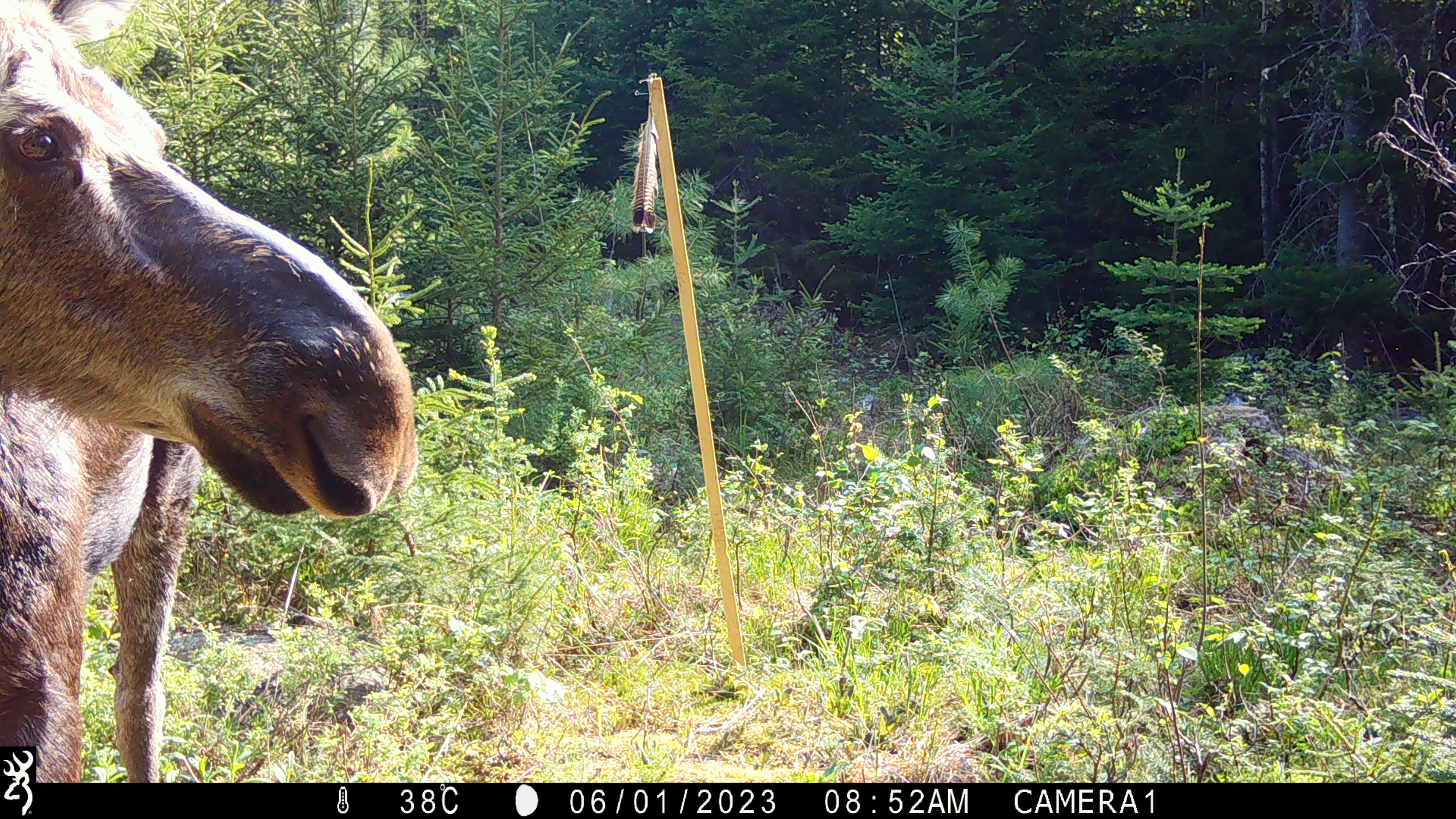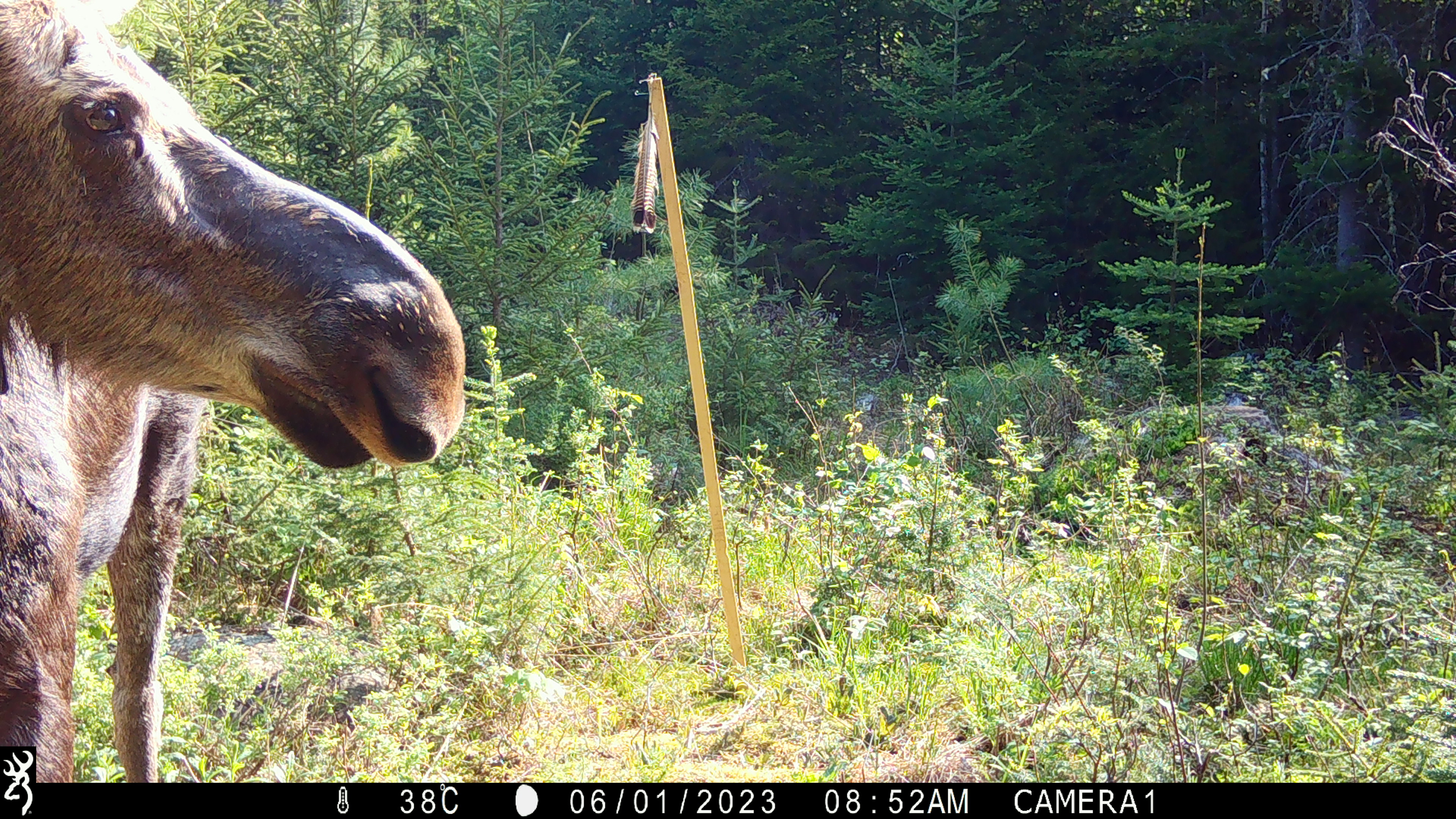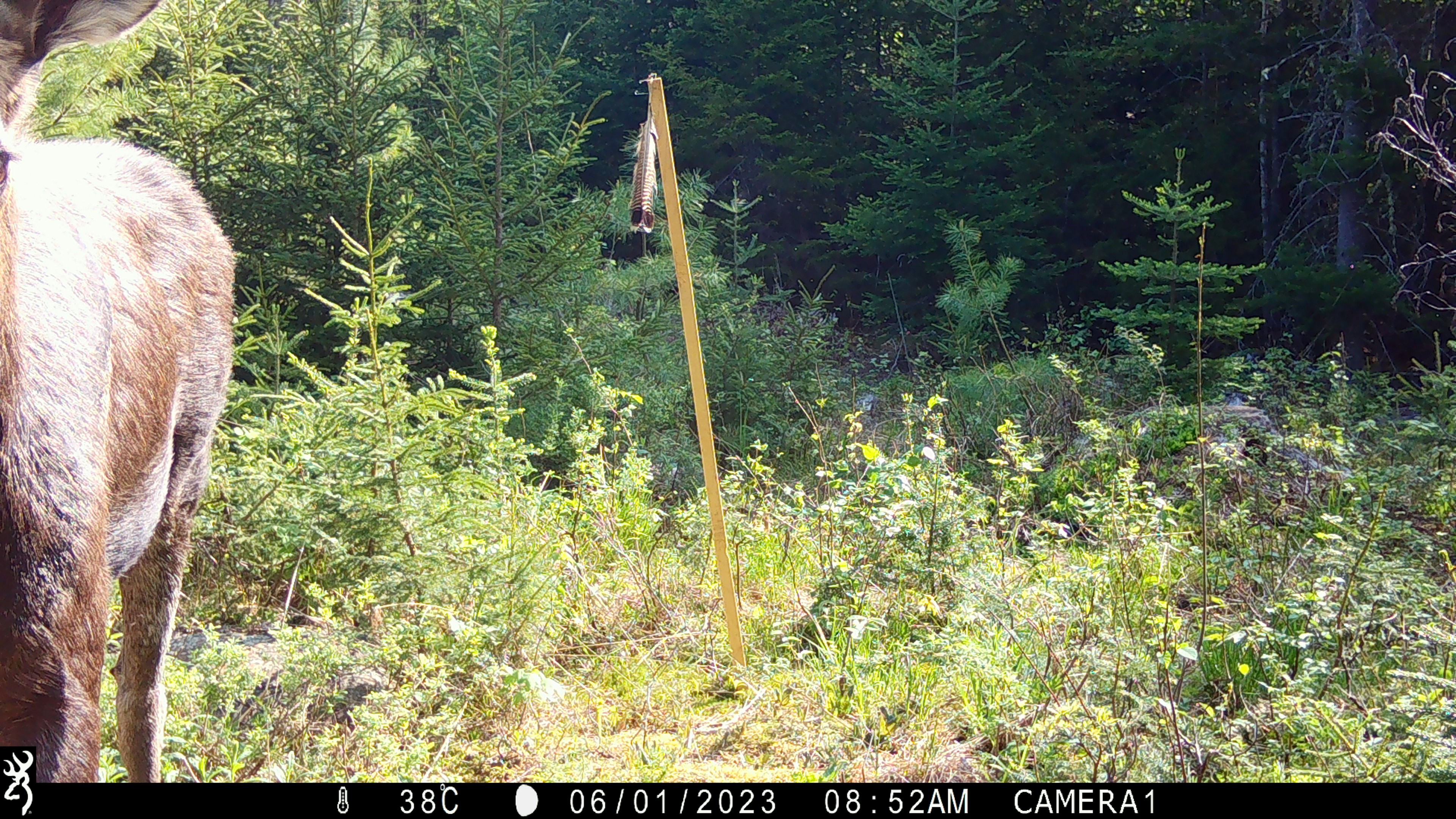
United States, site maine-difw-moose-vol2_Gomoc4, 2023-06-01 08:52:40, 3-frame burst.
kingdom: Animalia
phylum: Chordata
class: Mammalia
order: Artiodactyla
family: Cervidae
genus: Alces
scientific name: Alces alces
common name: moose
Moose (Alces alces).